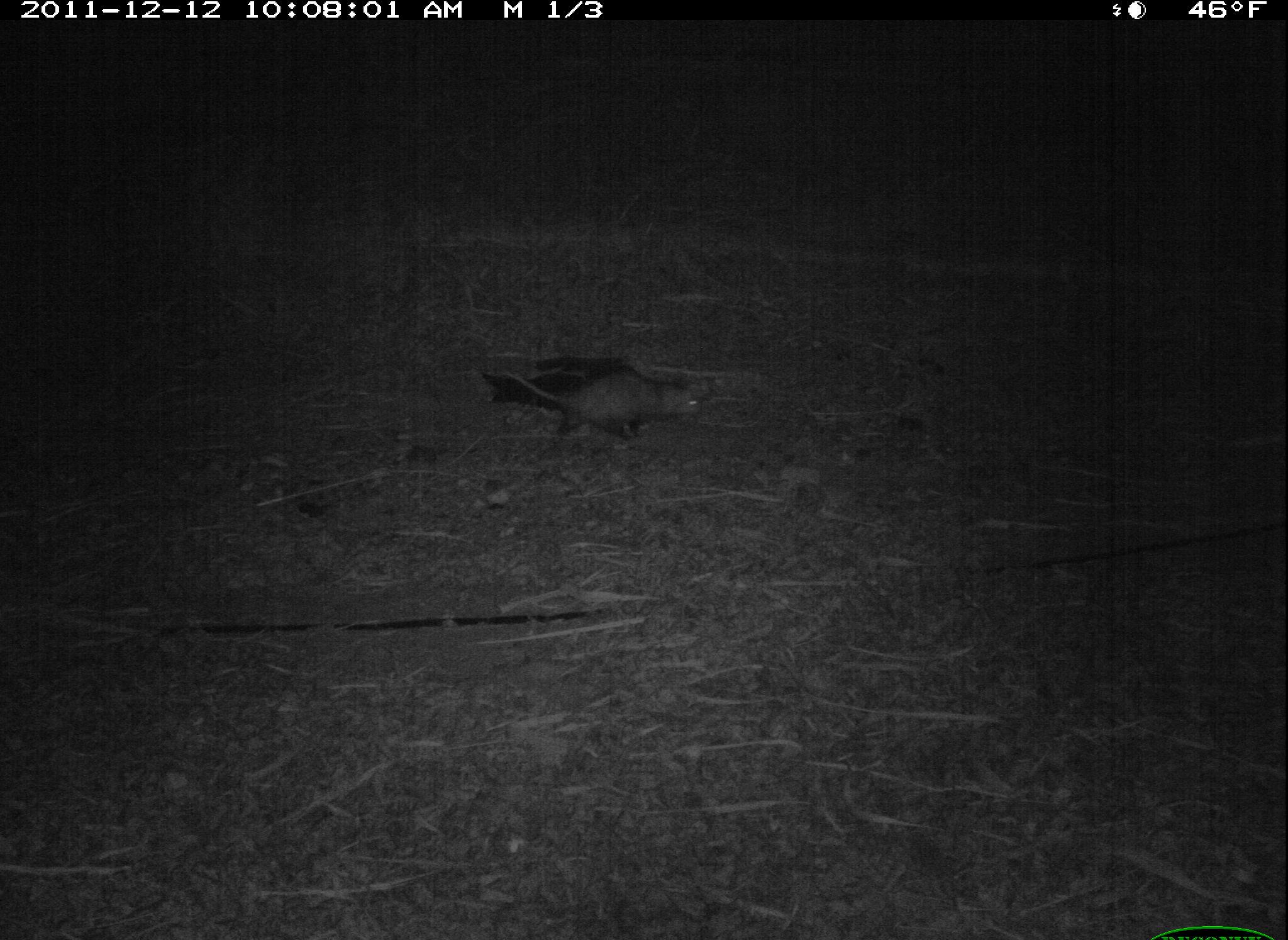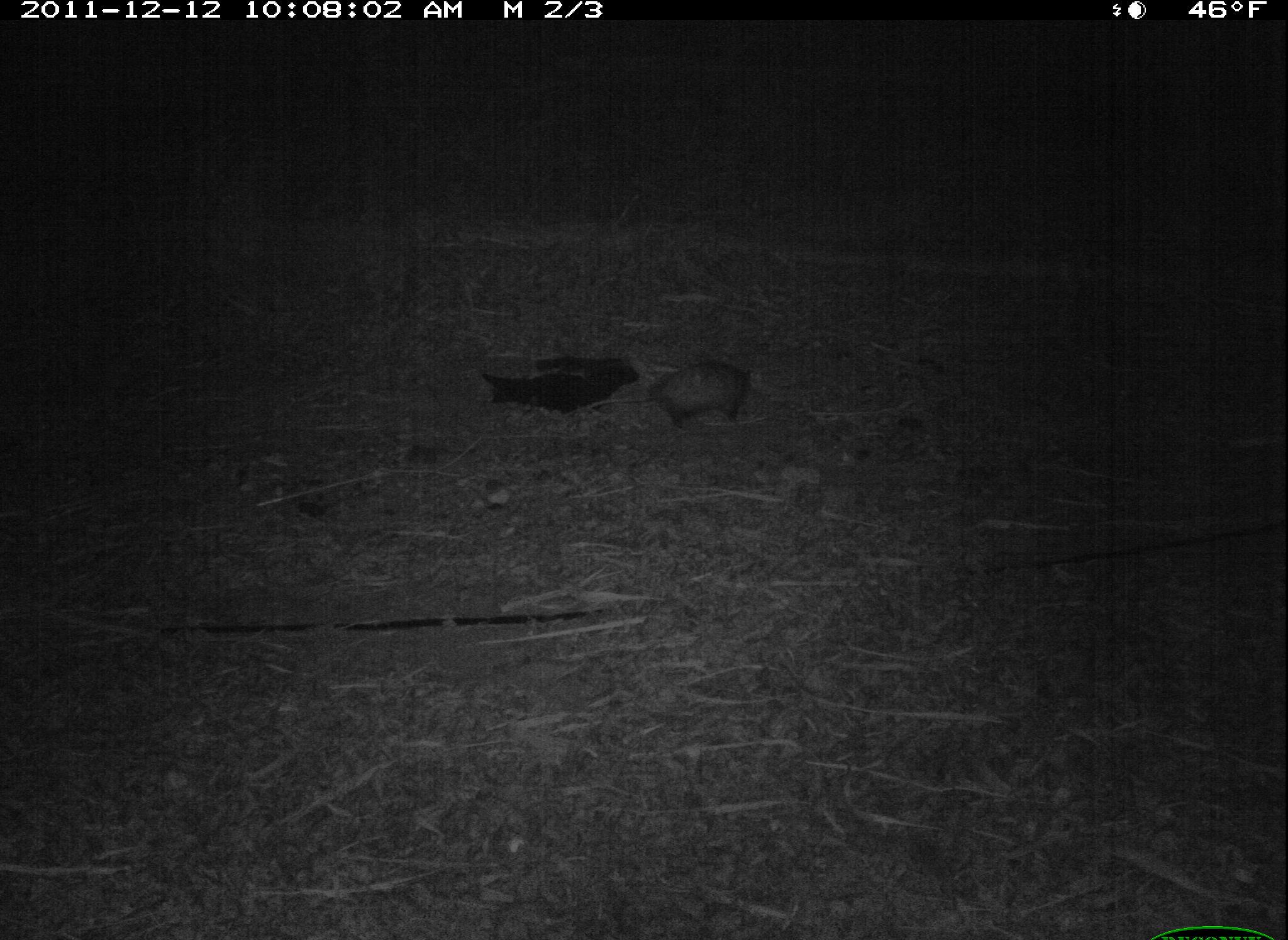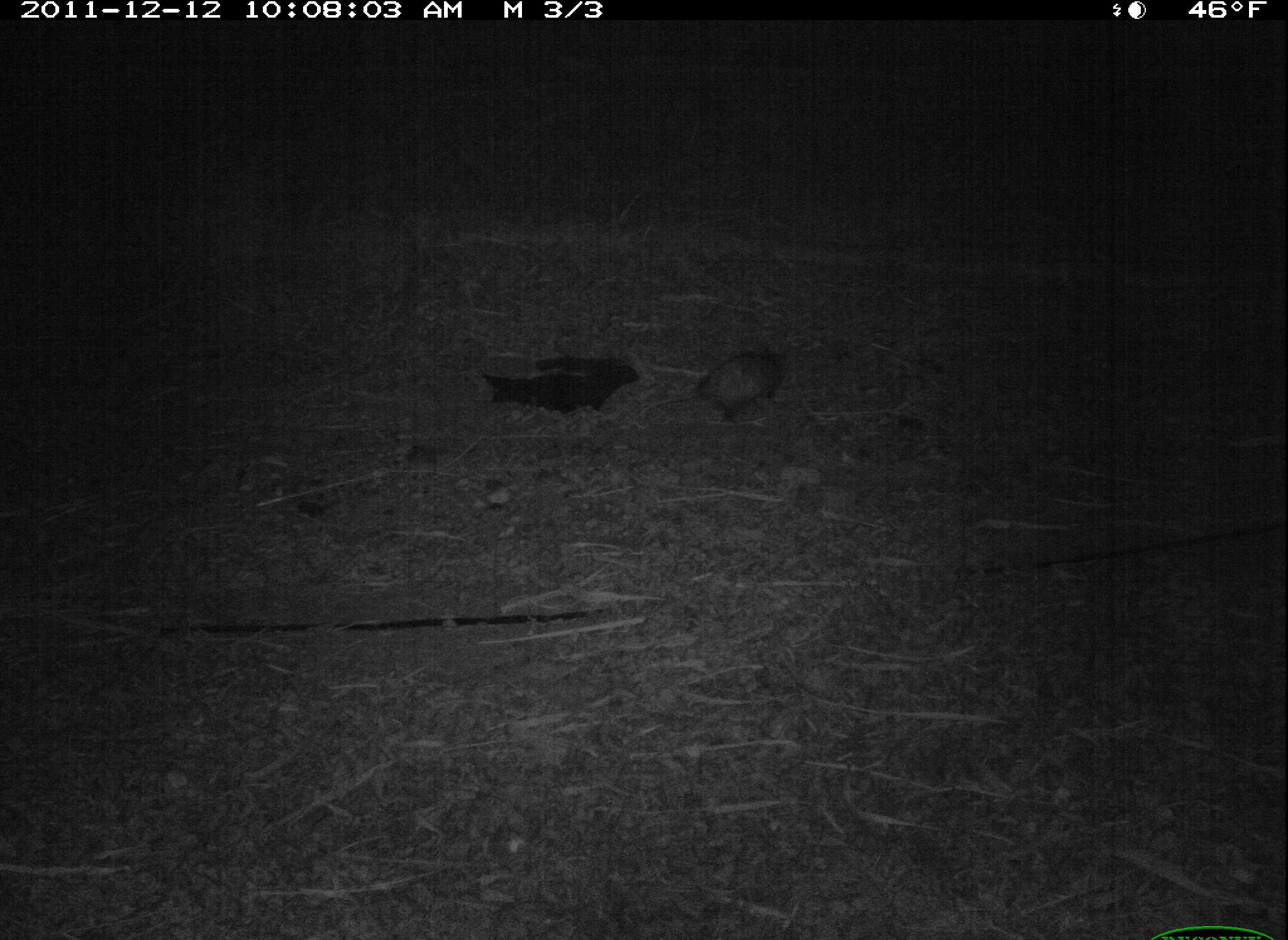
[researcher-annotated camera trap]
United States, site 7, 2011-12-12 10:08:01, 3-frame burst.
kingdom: Animalia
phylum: Chordata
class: Mammalia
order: Didelphimorphia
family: Didelphidae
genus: Didelphis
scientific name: Didelphis virginiana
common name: virginia opossum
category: opossum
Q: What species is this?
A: Opossum (virginia opossum) (Didelphis virginiana).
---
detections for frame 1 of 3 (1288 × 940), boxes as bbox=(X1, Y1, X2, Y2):
opossum: bbox=(481, 348, 750, 453)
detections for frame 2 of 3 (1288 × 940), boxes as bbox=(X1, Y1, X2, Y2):
opossum: bbox=(589, 356, 765, 446)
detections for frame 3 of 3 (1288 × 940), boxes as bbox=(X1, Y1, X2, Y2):
opossum: bbox=(636, 333, 821, 432)